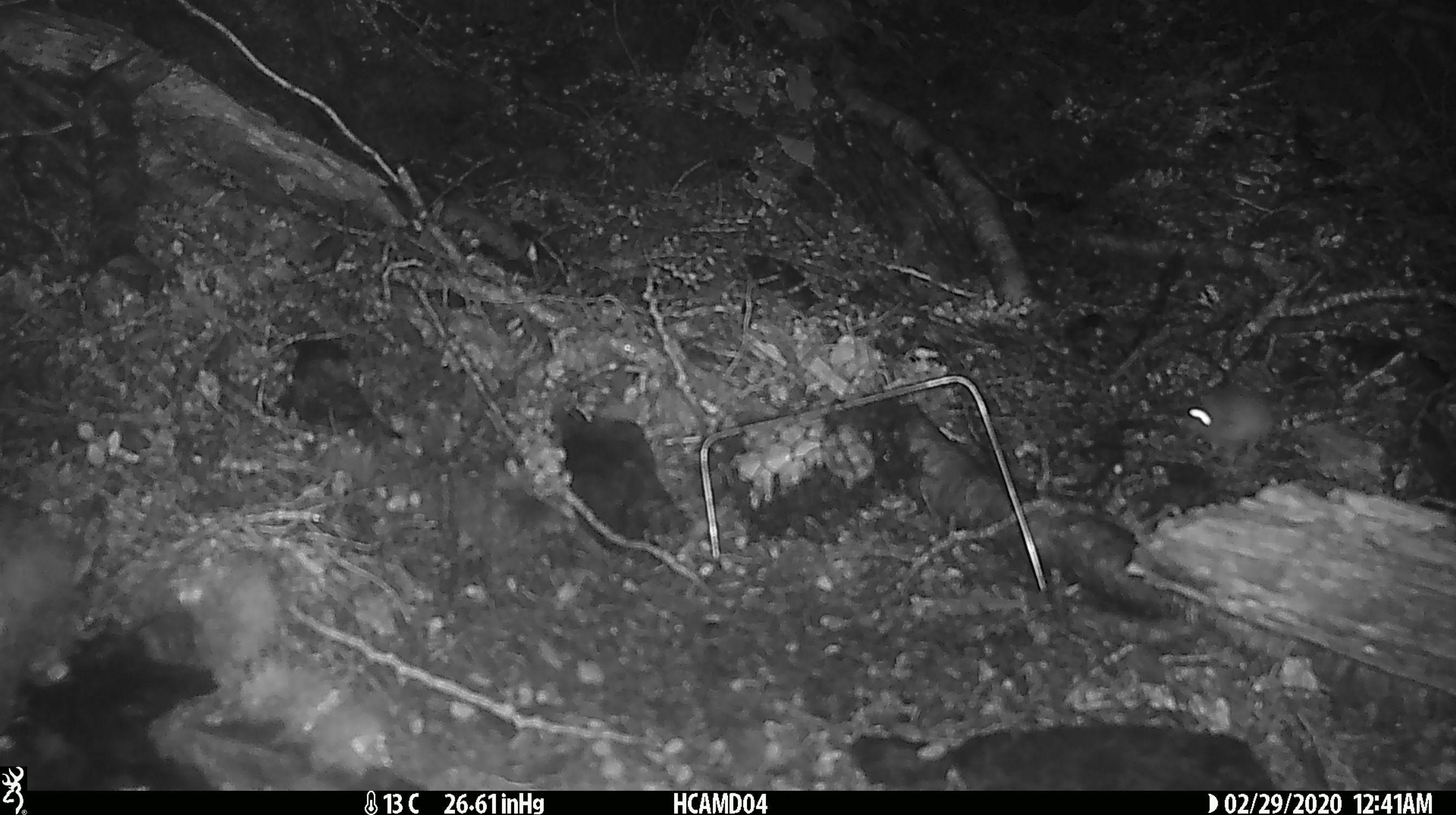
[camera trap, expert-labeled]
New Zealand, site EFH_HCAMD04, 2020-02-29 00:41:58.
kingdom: Animalia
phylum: Chordata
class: Mammalia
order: Rodentia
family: Muridae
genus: Mus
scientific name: Mus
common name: mouse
Mouse (Mus).